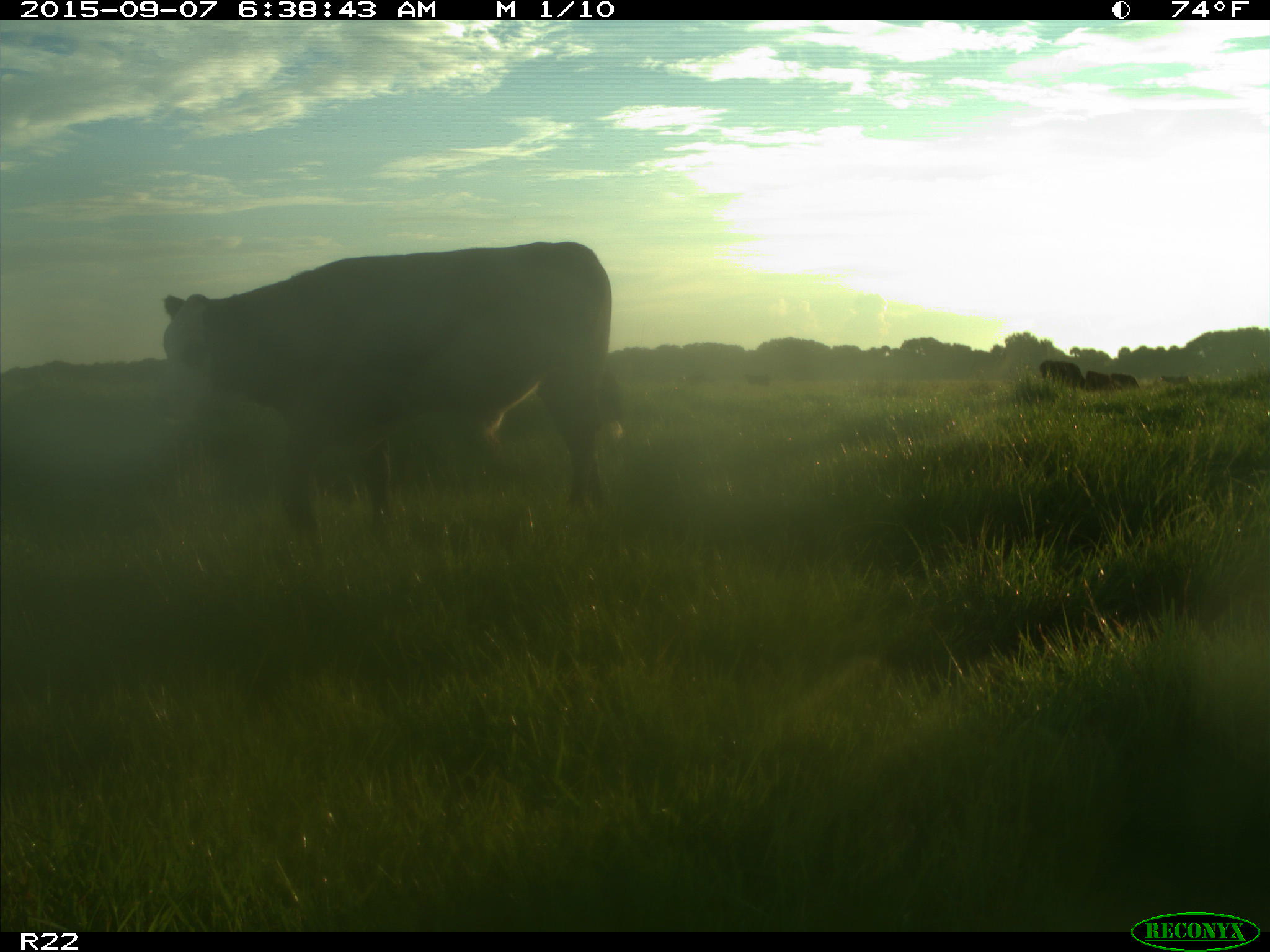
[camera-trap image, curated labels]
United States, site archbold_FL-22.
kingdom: Animalia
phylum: Chordata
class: Mammalia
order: Artiodactyla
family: Bovidae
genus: Bos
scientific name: Bos taurus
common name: domestic cow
Bos taurus (domestic cow).